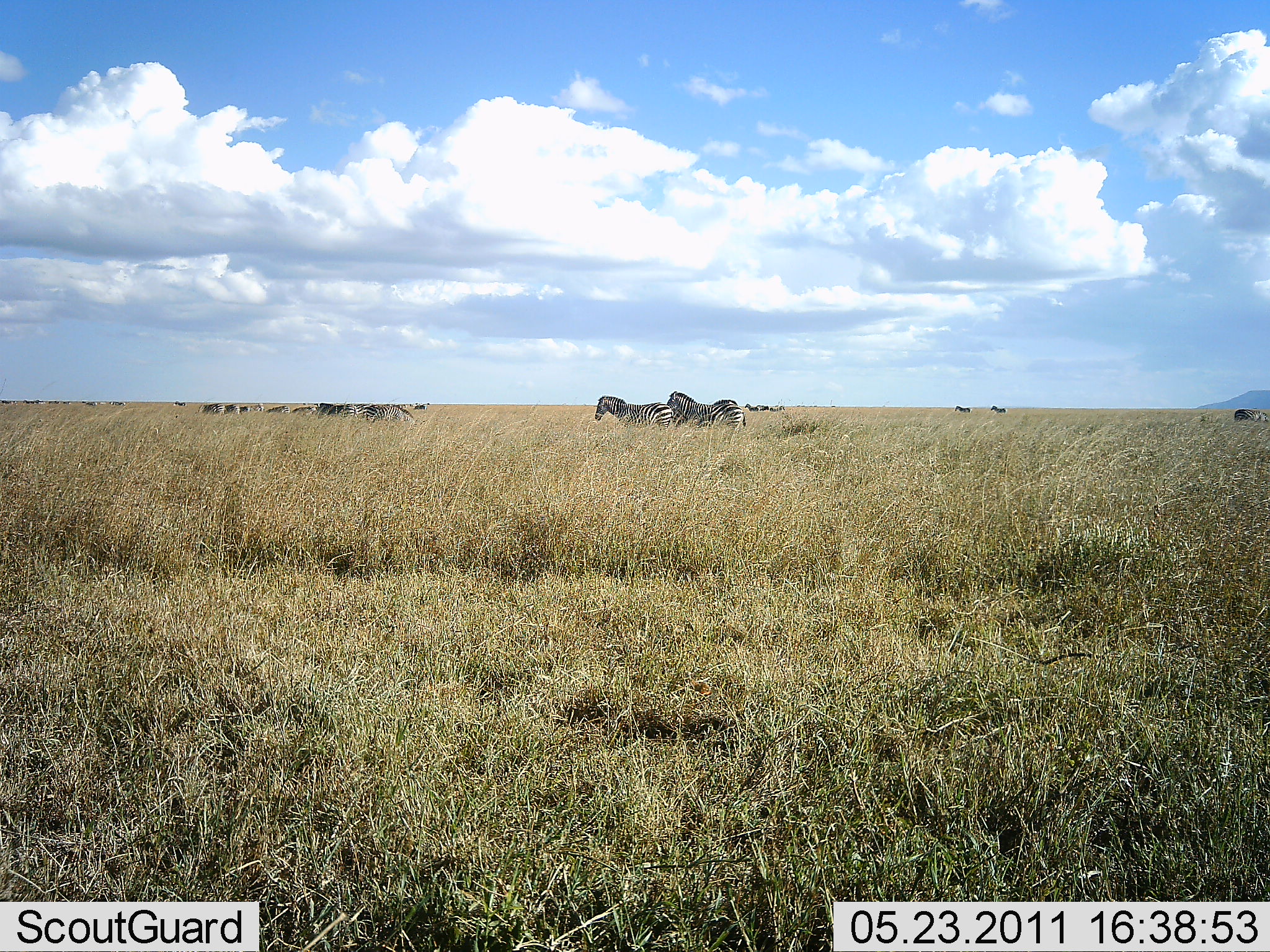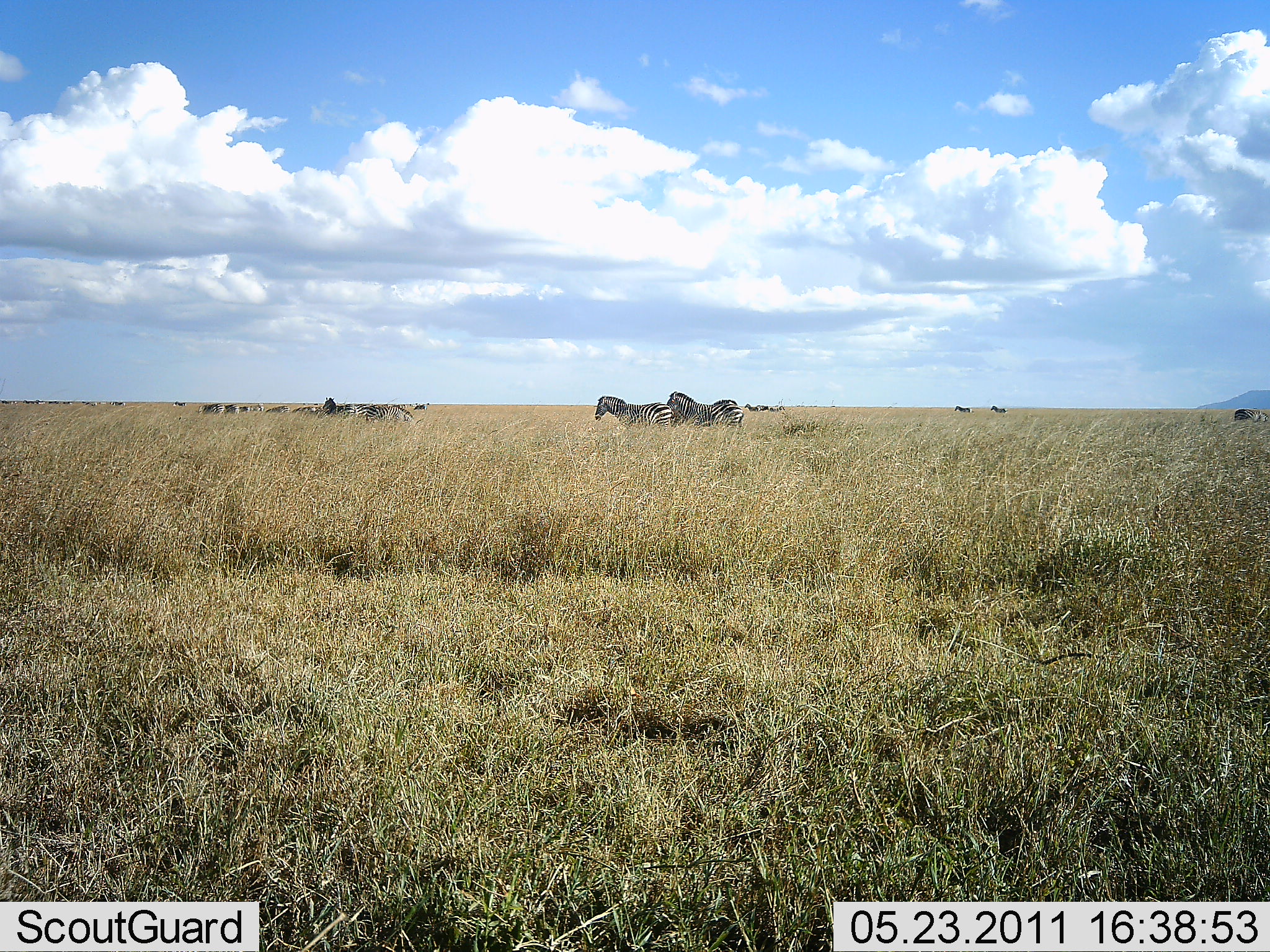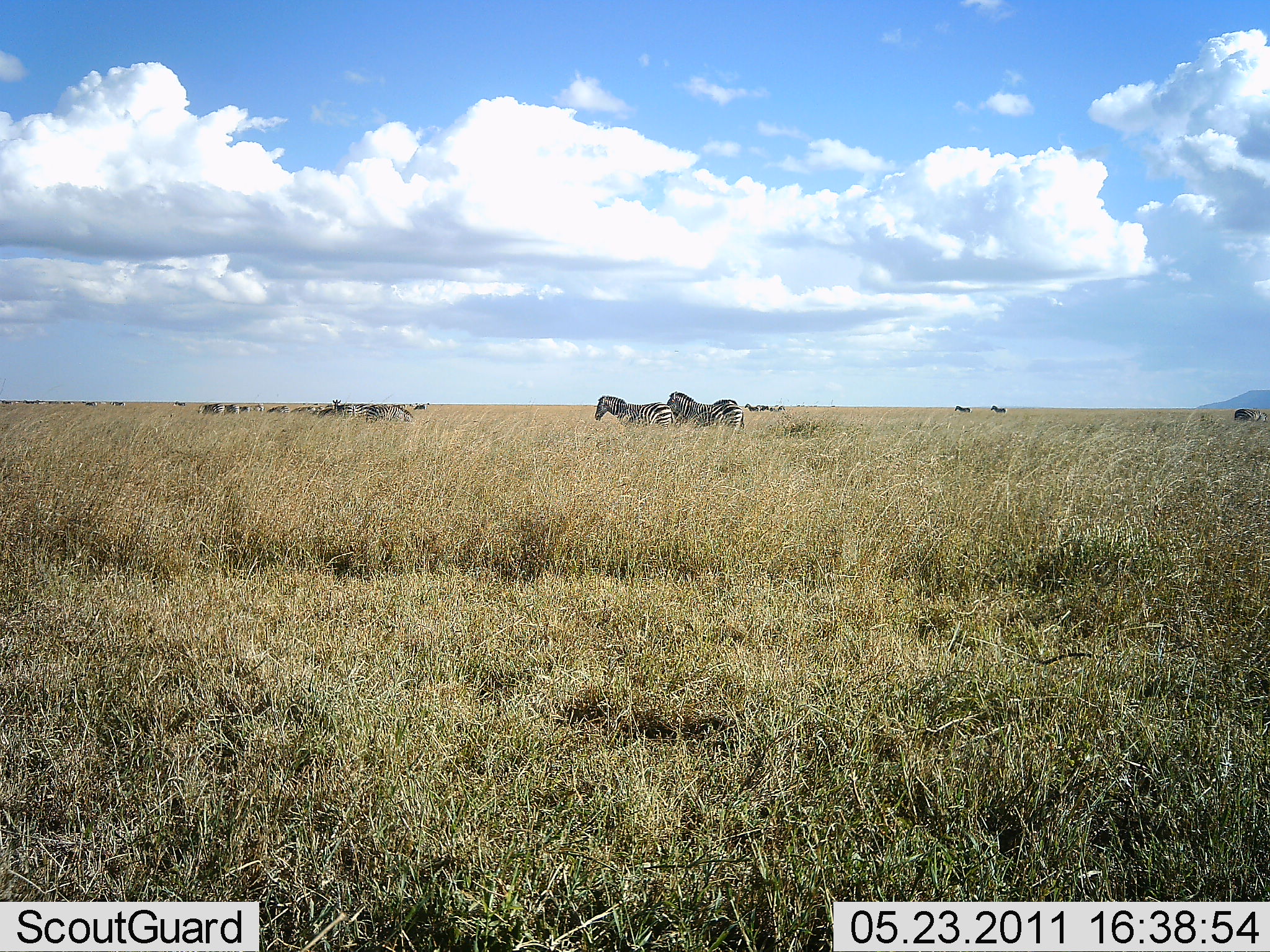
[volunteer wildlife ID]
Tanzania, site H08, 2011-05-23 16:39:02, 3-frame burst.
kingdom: Animalia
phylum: Chordata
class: Mammalia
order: Perissodactyla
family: Equidae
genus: Equus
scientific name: Equus quagga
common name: plains zebra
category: zebra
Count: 10.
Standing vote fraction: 86%.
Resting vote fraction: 7%.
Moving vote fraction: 21%.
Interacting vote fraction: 0%.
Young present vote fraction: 0%.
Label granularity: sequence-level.